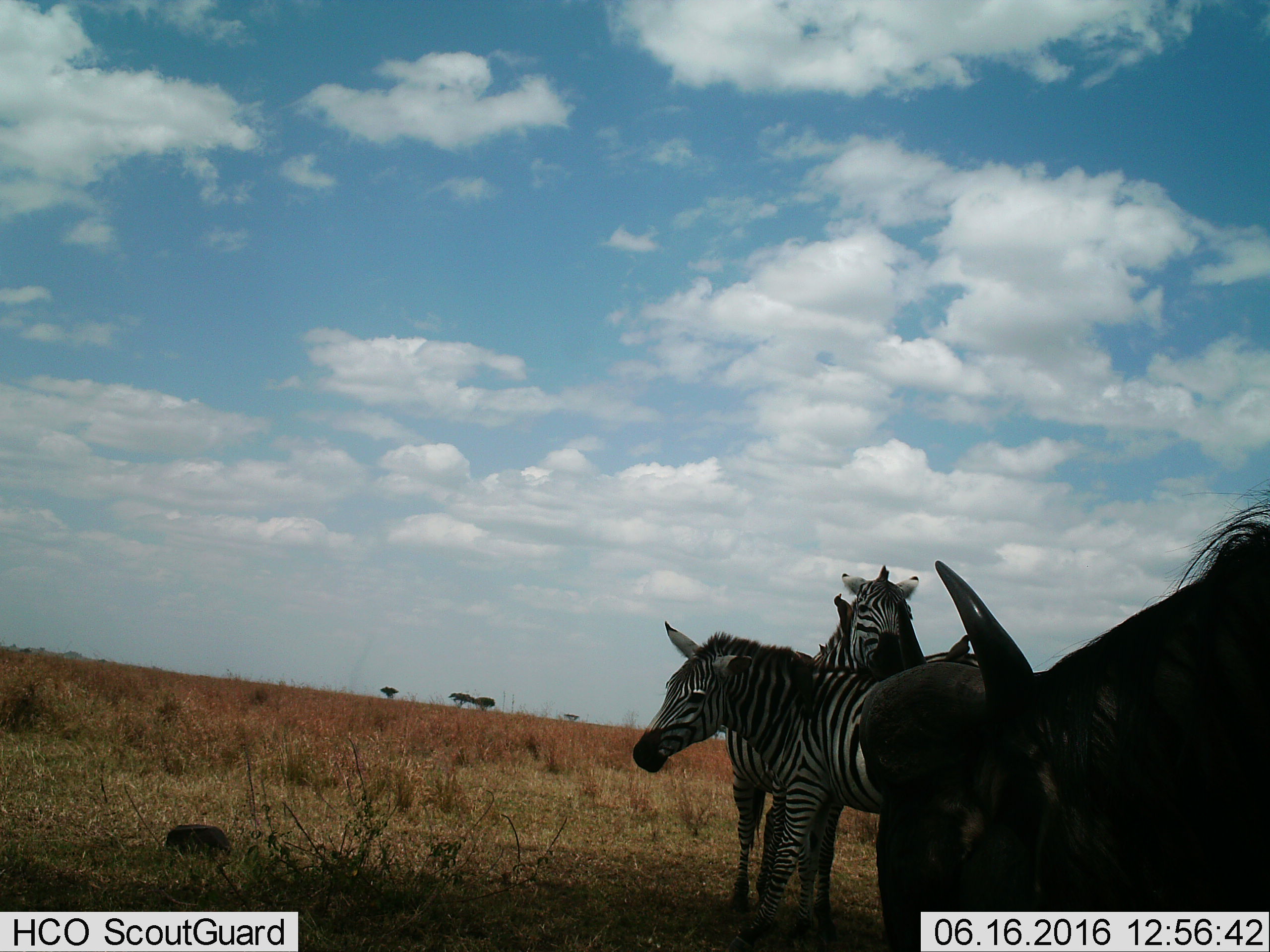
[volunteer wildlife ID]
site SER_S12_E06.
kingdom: Animalia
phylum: Chordata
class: Mammalia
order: Artiodactyla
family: Bovidae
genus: Connochaetes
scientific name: Connochaetes taurinus taurinus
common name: blue wildebeest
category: wildebeestblue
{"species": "wildebeestblue (blue wildebeest) (Connochaetes taurinus taurinus)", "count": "1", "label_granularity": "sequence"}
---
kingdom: Animalia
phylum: Chordata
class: Mammalia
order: Perissodactyla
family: Equidae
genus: Equus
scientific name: Equus quagga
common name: plains zebra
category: zebraplains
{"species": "zebraplains (plains zebra) (Equus quagga)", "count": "2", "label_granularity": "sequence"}